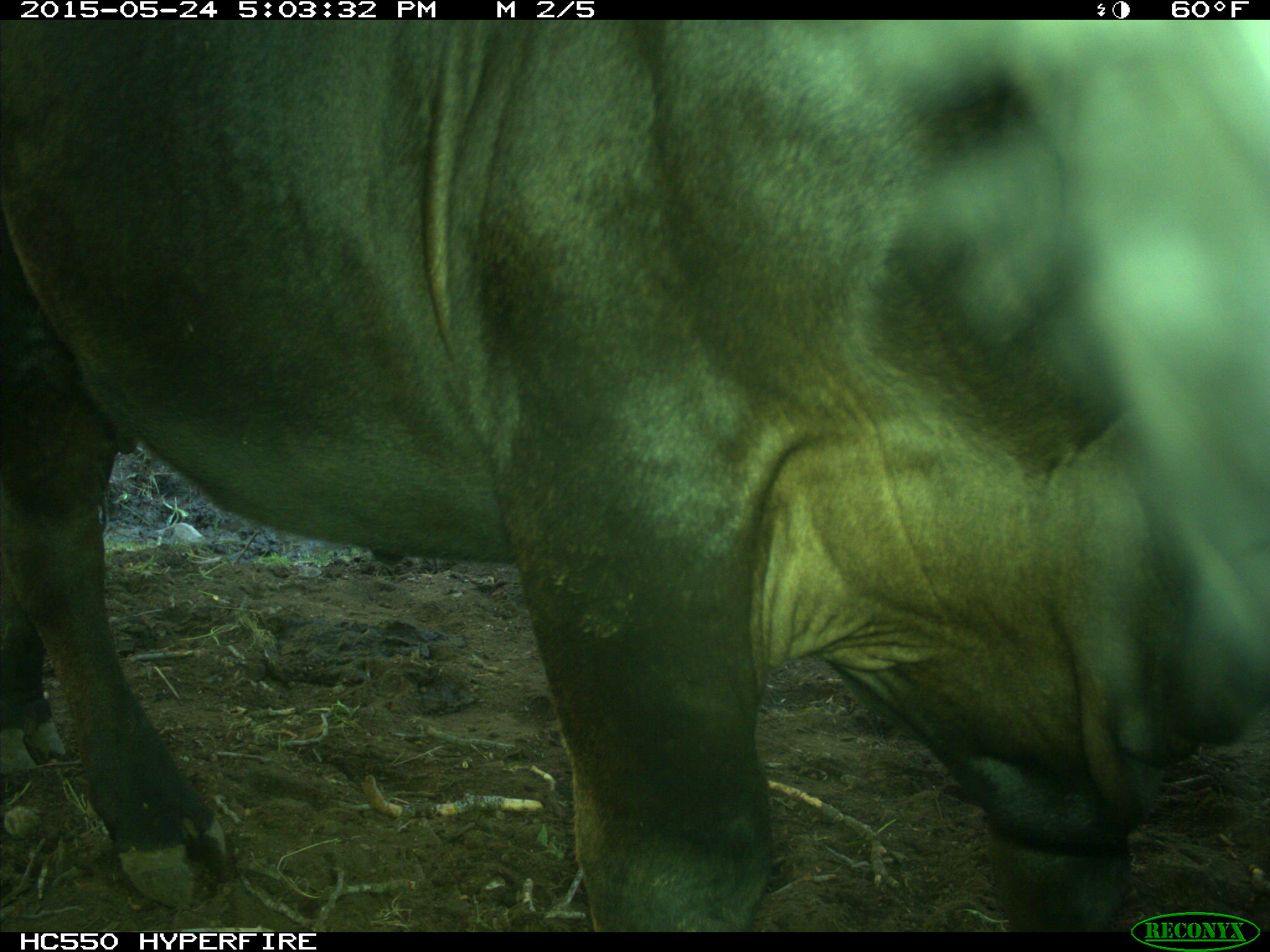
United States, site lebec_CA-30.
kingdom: Animalia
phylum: Chordata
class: Mammalia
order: Artiodactyla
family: Bovidae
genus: Bos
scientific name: Bos taurus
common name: domestic cow